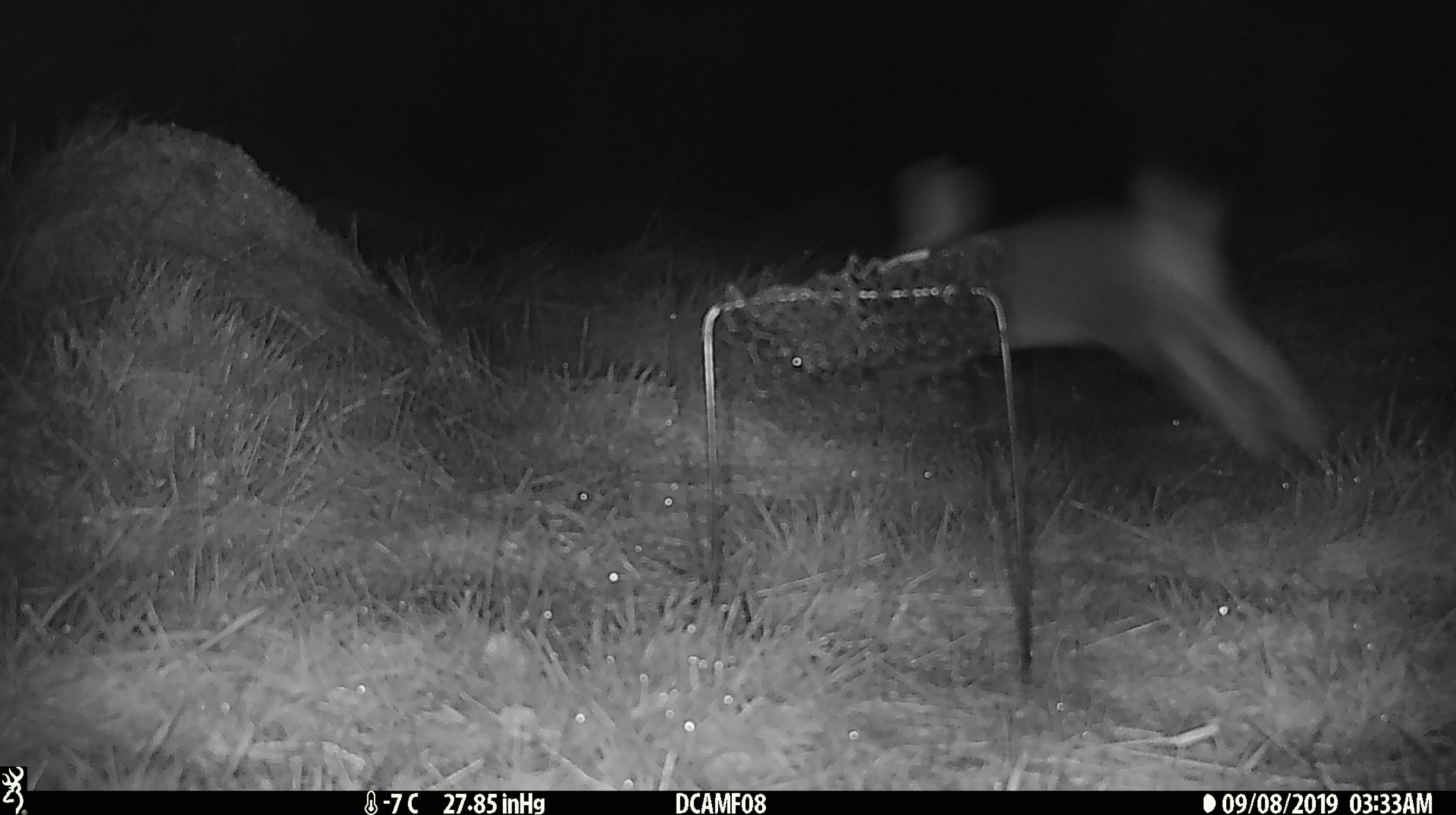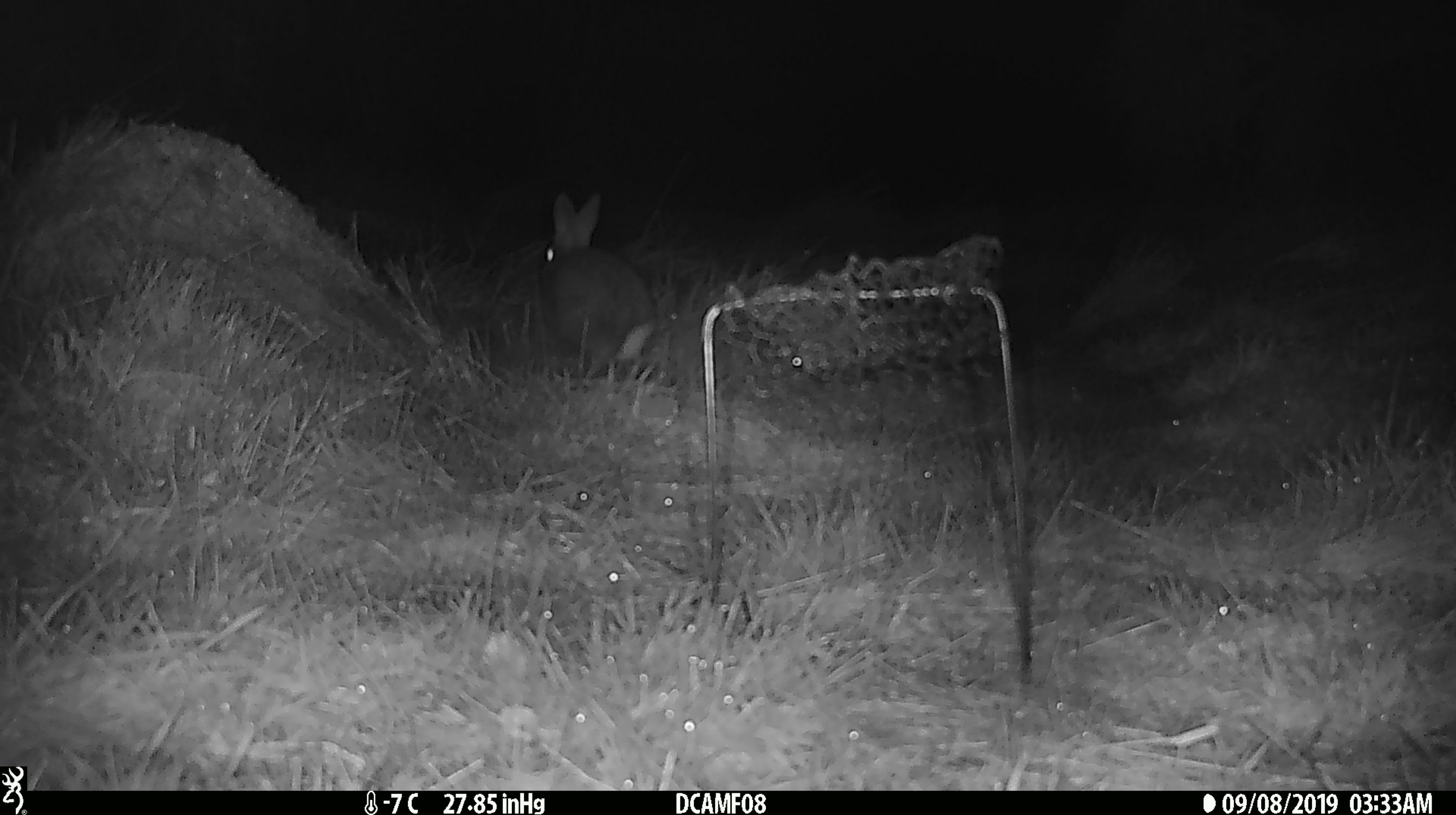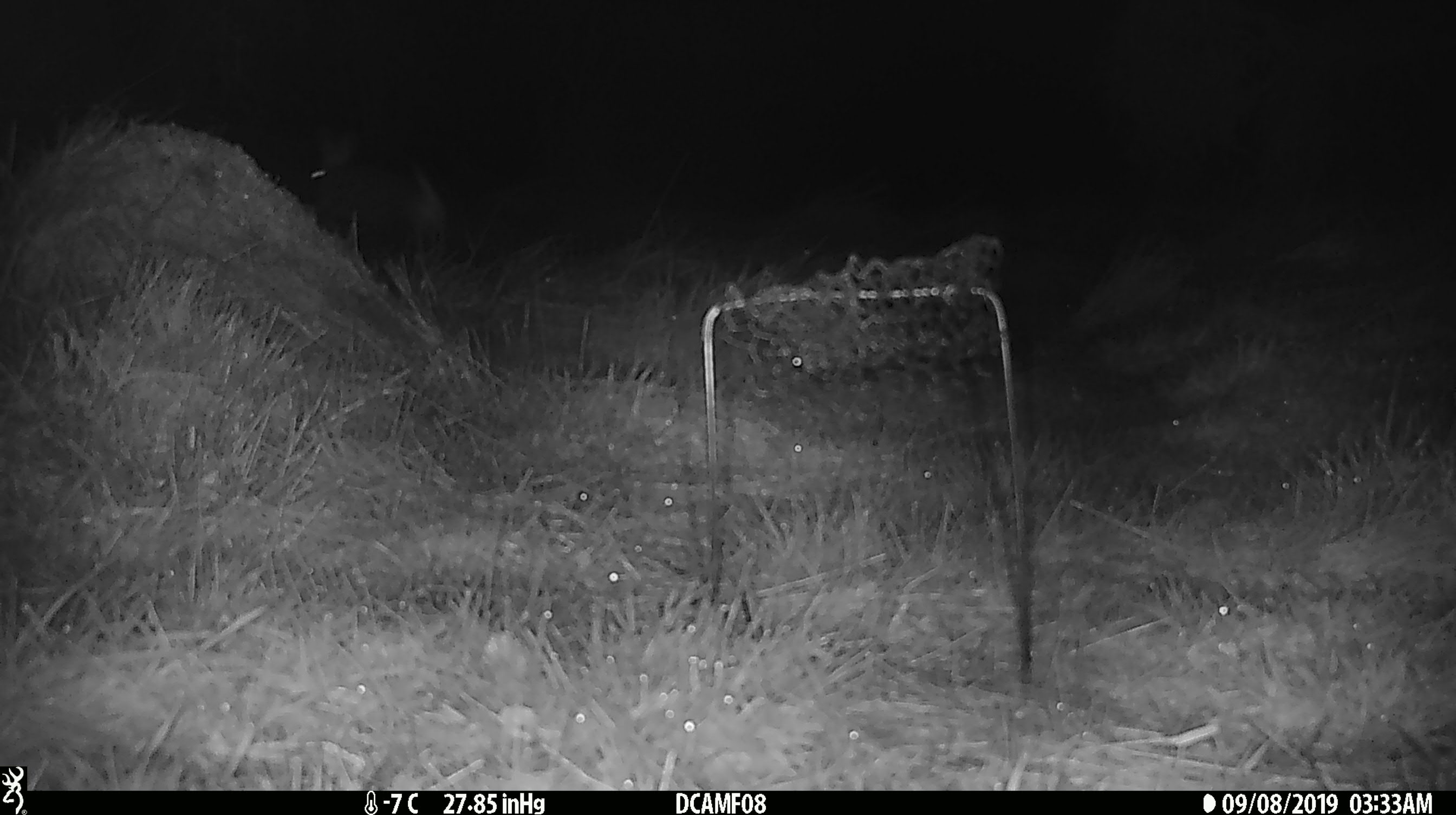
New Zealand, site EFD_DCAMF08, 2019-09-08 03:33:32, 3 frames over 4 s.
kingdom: Animalia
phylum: Chordata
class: Mammalia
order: Lagomorpha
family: Leporidae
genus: Oryctolagus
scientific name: Oryctolagus cuniculus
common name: european rabbit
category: rabbit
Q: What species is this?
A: Rabbit (european rabbit) (Oryctolagus cuniculus).